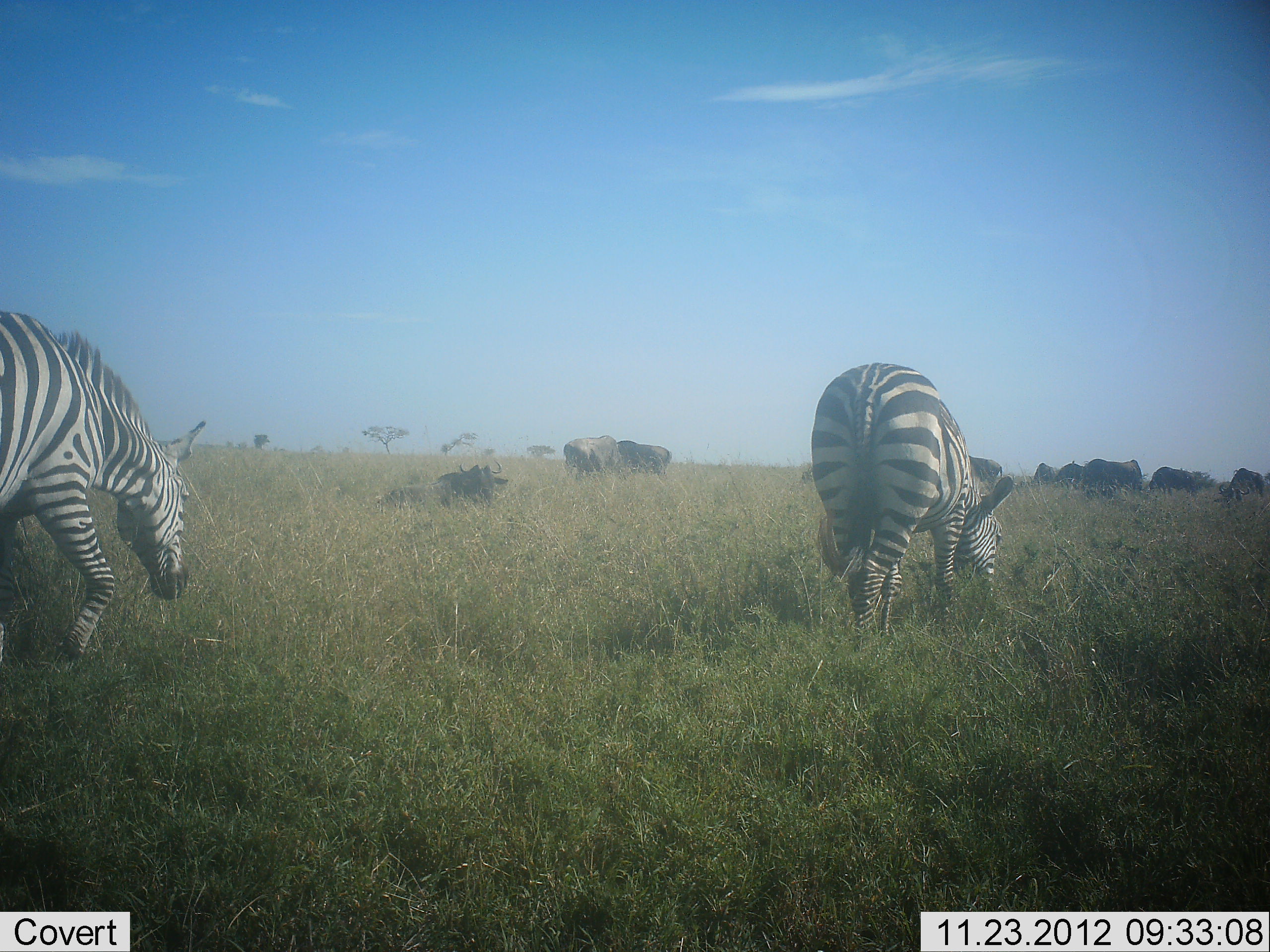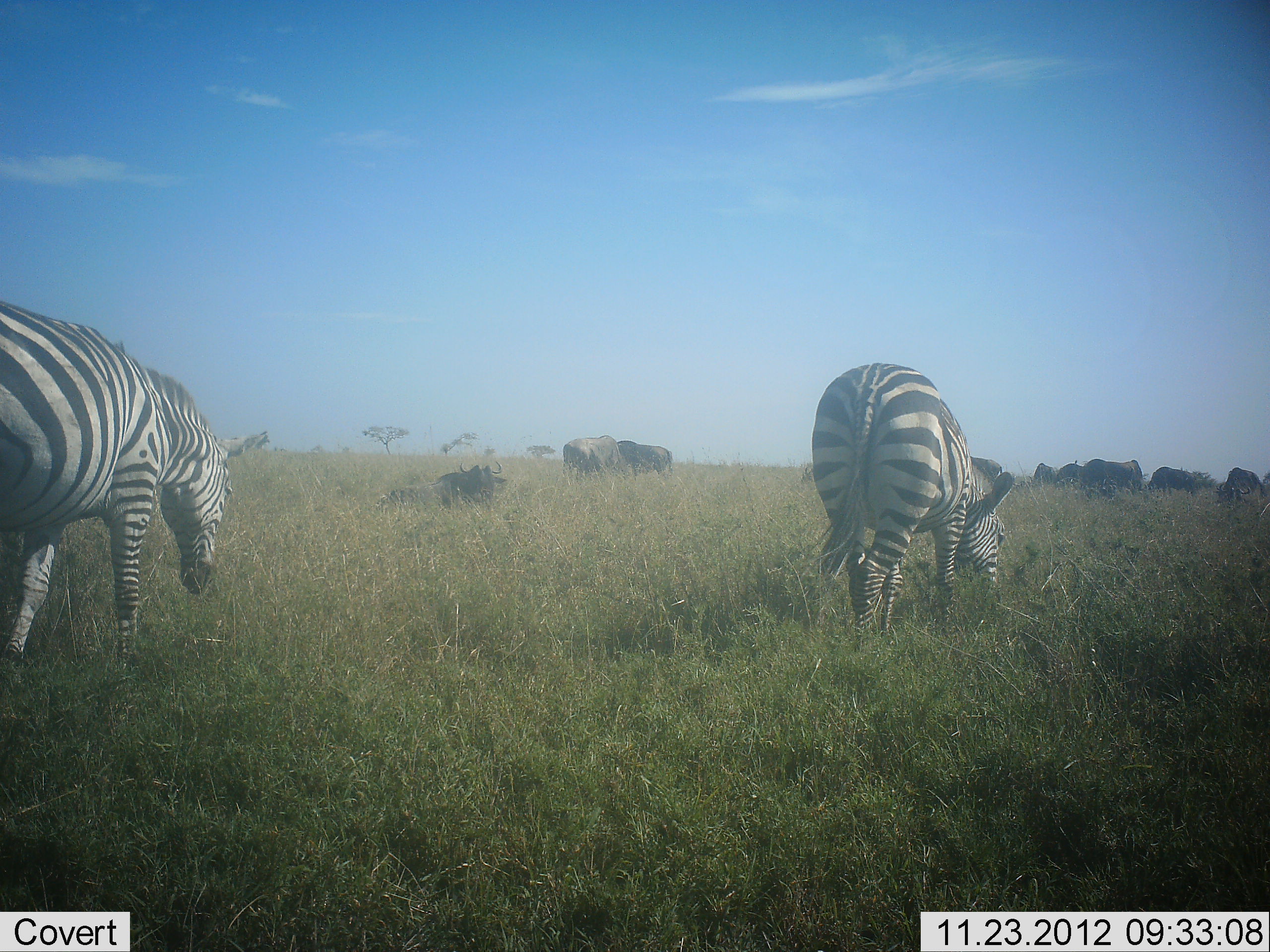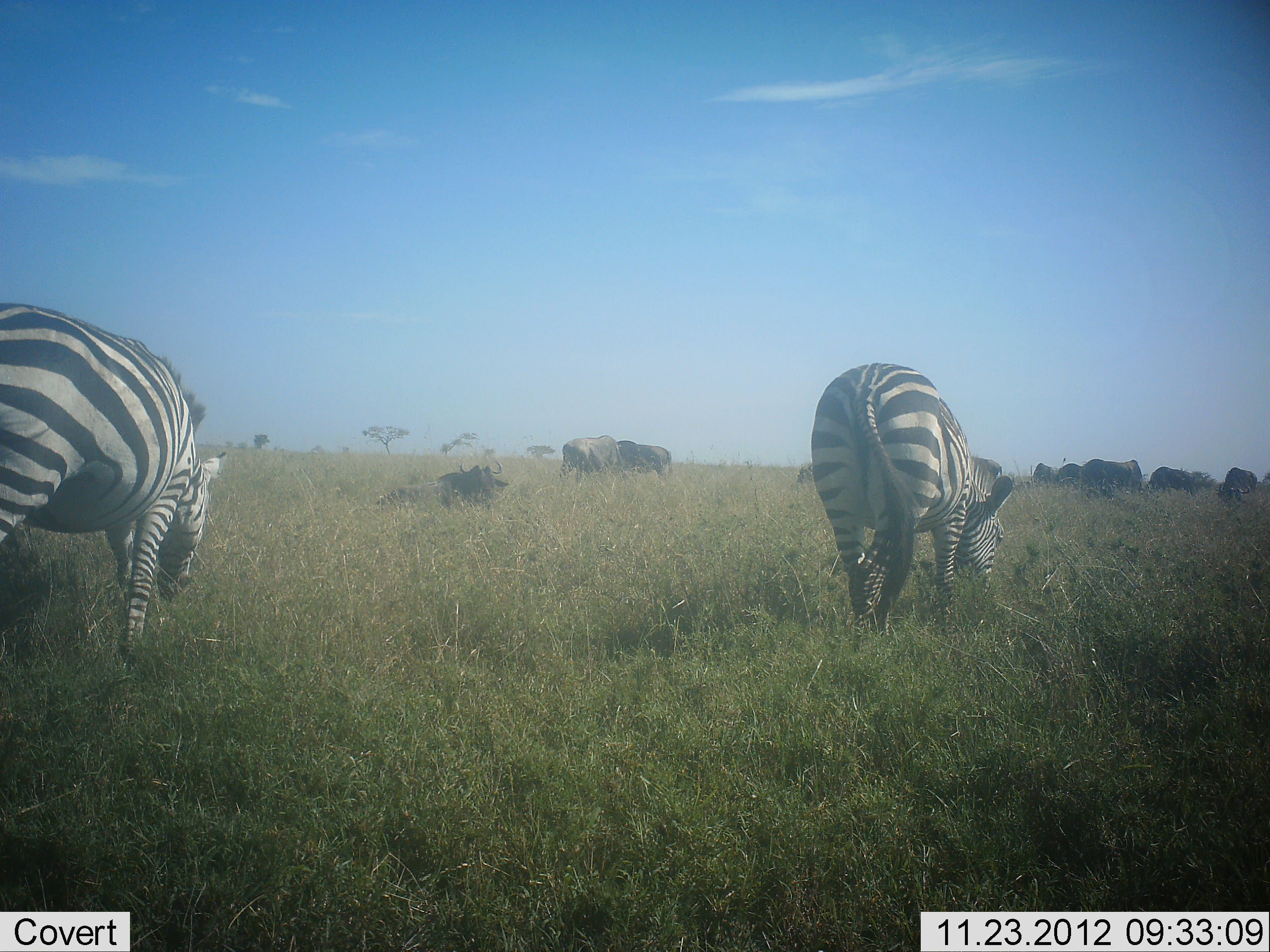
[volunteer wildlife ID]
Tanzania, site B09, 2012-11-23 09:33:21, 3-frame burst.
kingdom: Animalia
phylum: Chordata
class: Mammalia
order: Artiodactyla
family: Bovidae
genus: Connochaetes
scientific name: Connochaetes taurinus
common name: blue wildebeest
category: wildebeest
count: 9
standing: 40%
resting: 70%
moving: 0%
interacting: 0%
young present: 0%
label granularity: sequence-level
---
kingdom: Animalia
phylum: Chordata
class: Mammalia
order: Perissodactyla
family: Equidae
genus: Equus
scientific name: Equus quagga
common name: plains zebra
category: zebra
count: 2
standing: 33%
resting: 0%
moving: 33%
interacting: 0%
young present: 0%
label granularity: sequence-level